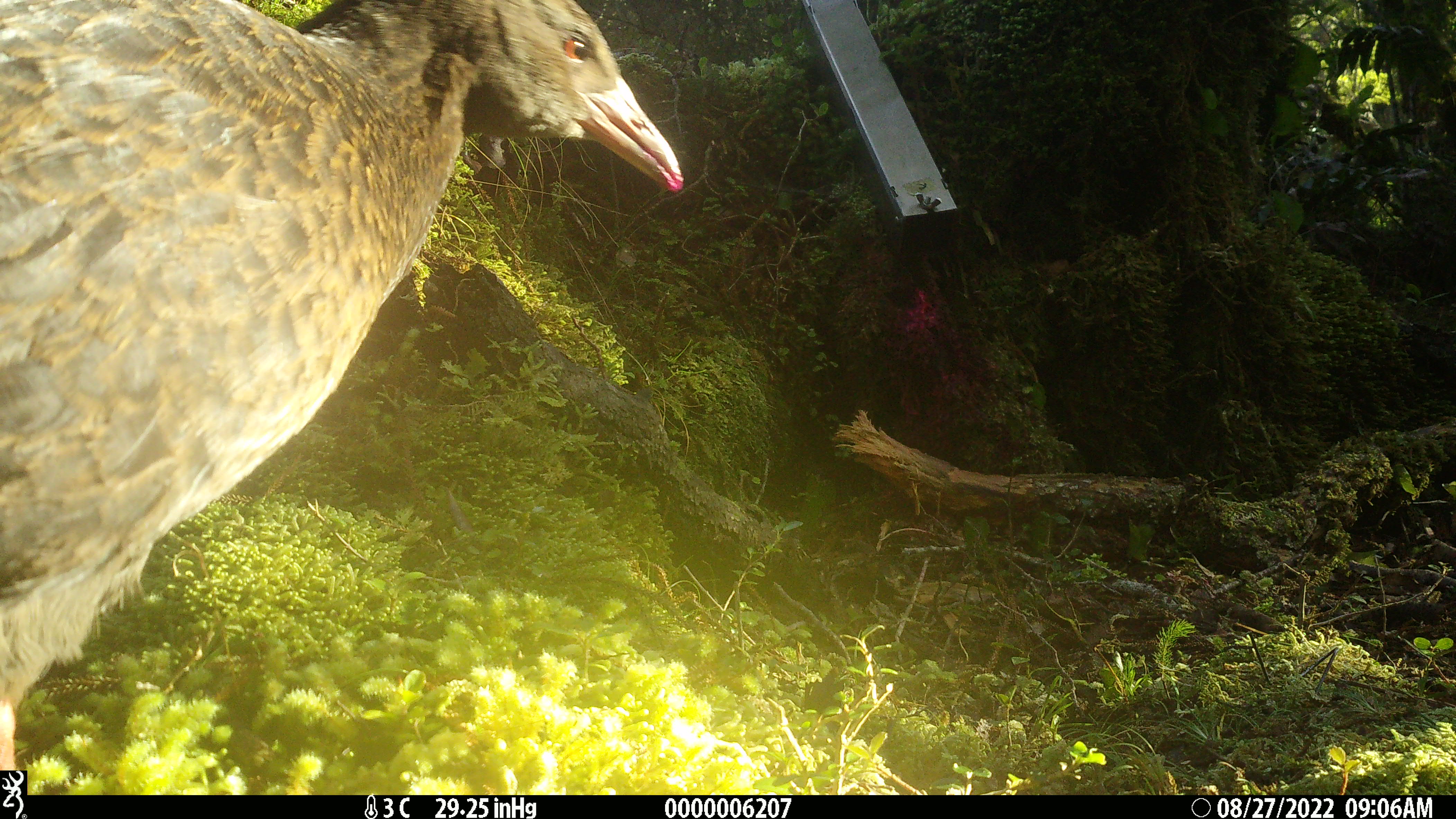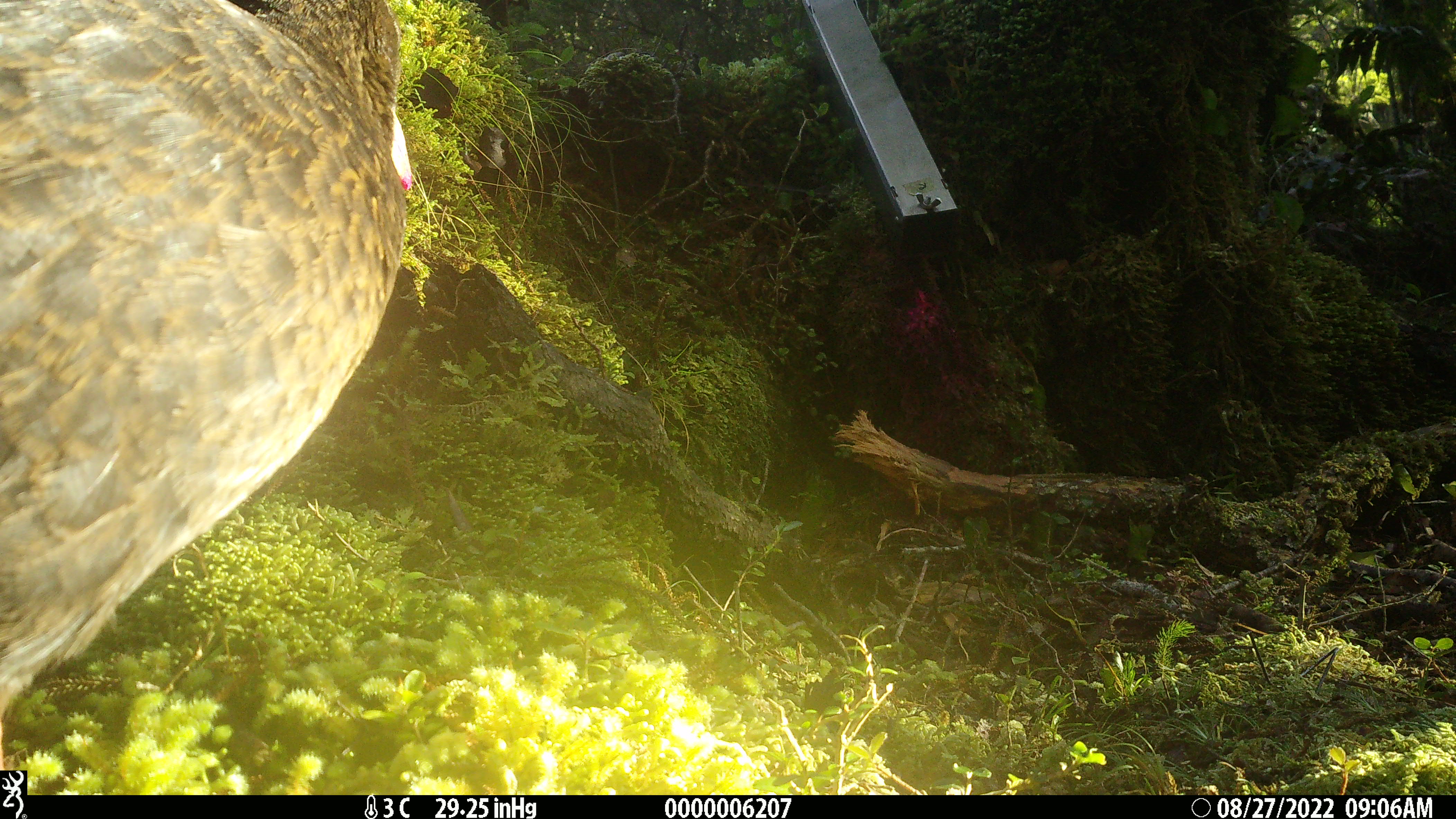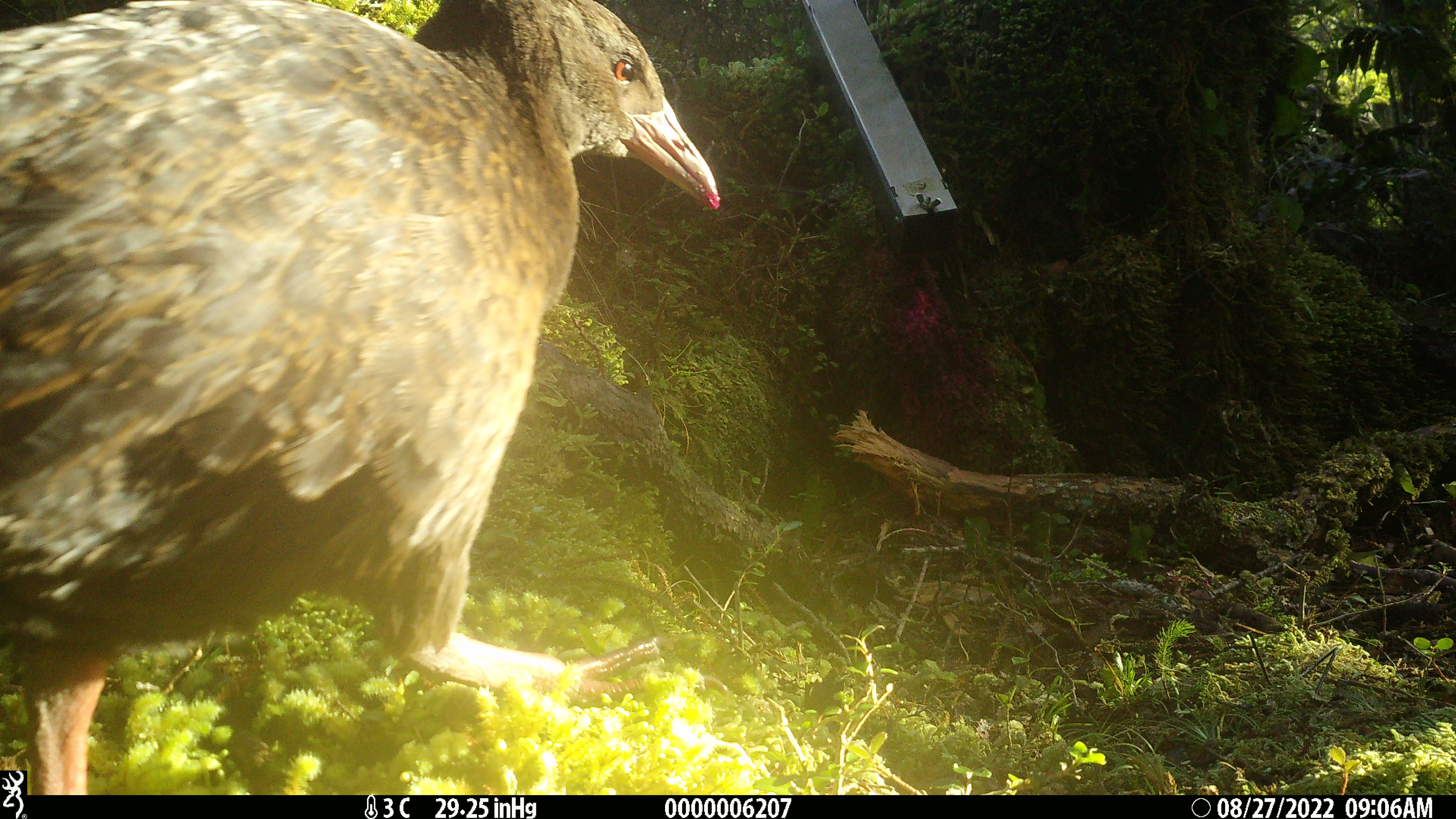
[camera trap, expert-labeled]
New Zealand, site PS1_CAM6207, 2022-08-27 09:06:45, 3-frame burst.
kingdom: Animalia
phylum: Chordata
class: Aves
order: Gruiformes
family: Rallidae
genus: Gallirallus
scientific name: Gallirallus australis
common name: weka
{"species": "weka (Gallirallus australis)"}